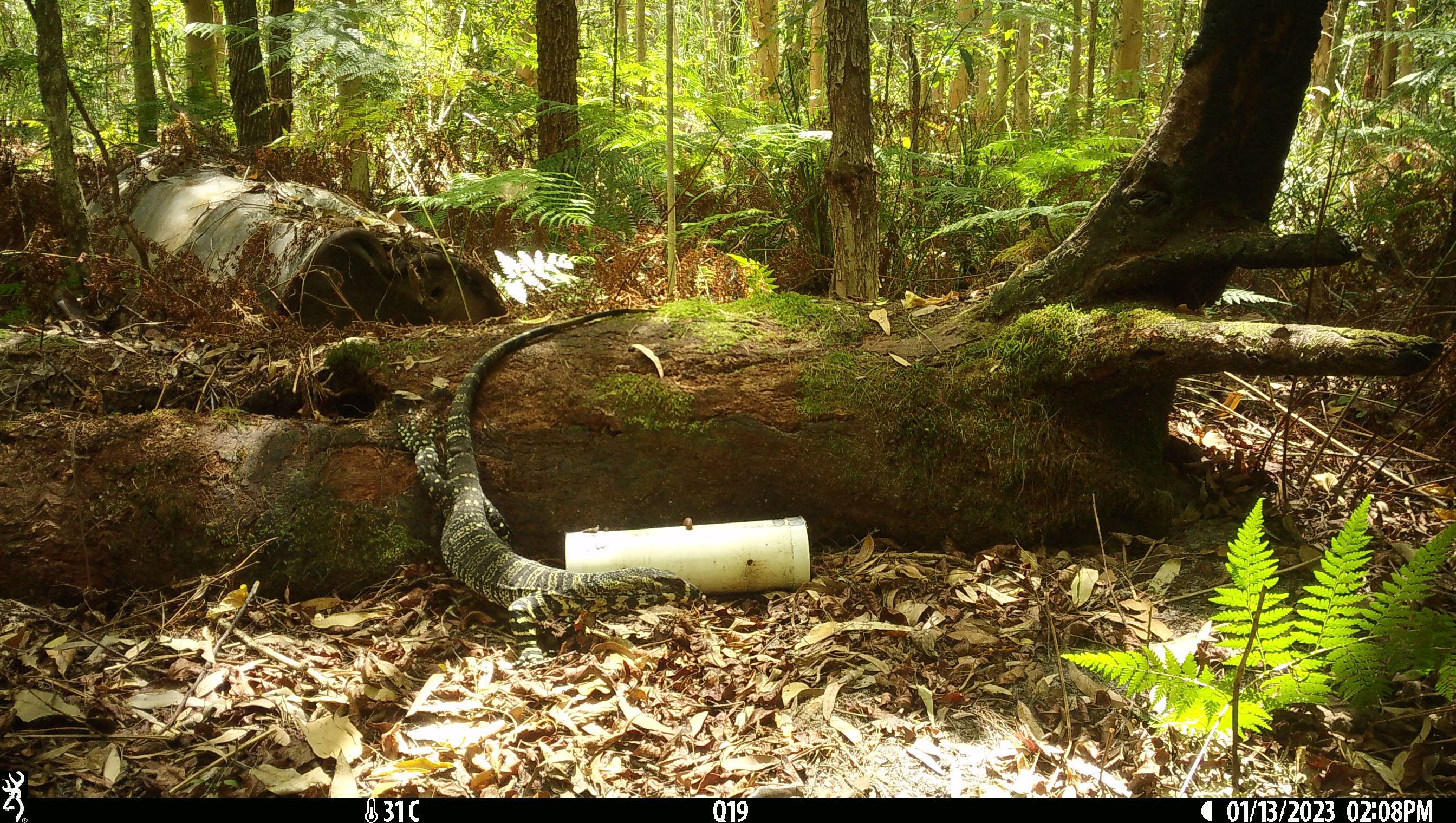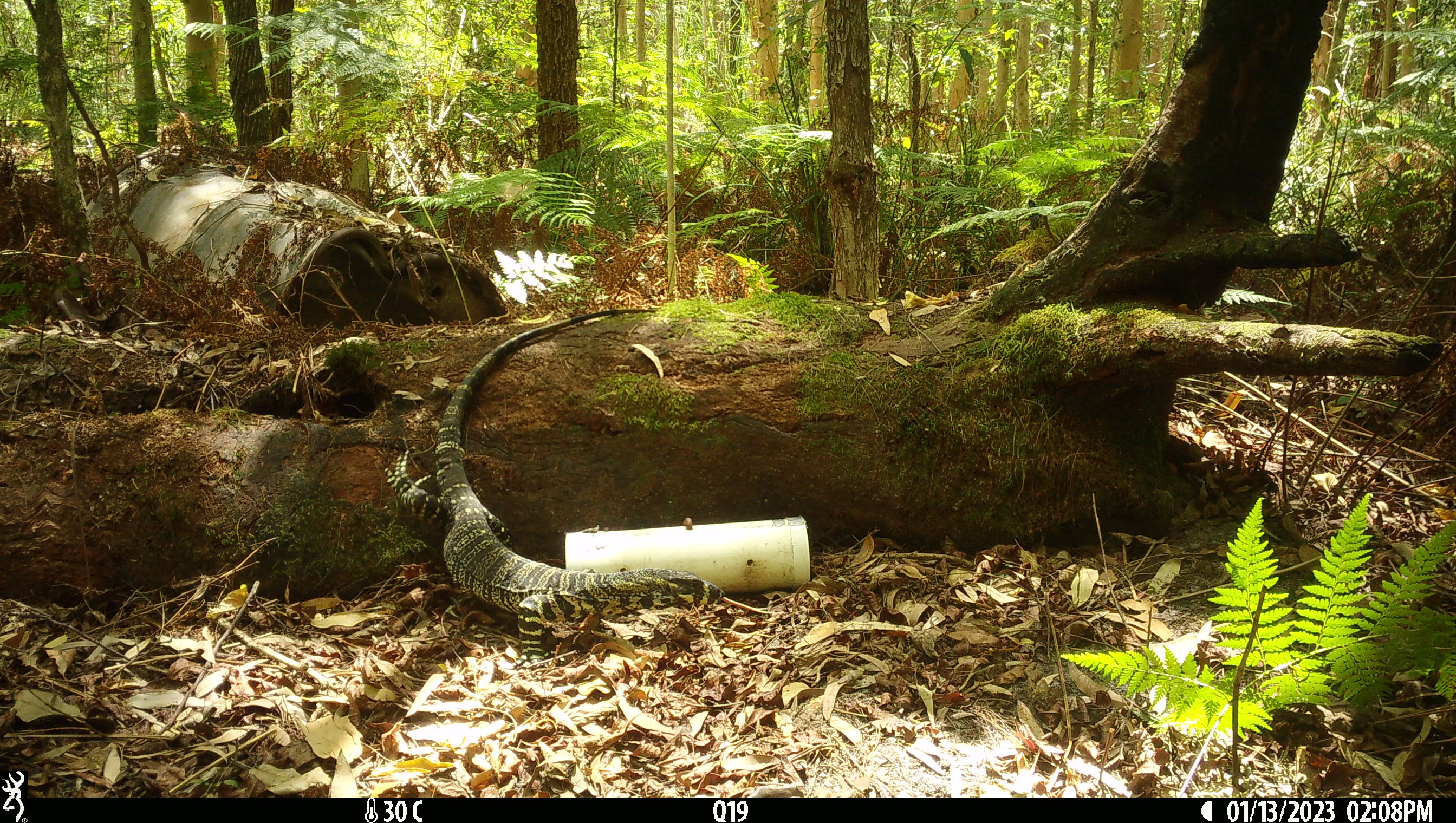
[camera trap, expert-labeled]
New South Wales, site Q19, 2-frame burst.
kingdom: Animalia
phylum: Chordata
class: Reptilia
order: Squamata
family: Varanidae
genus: Varanus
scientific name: Varanus varius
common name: lace monitor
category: goanna